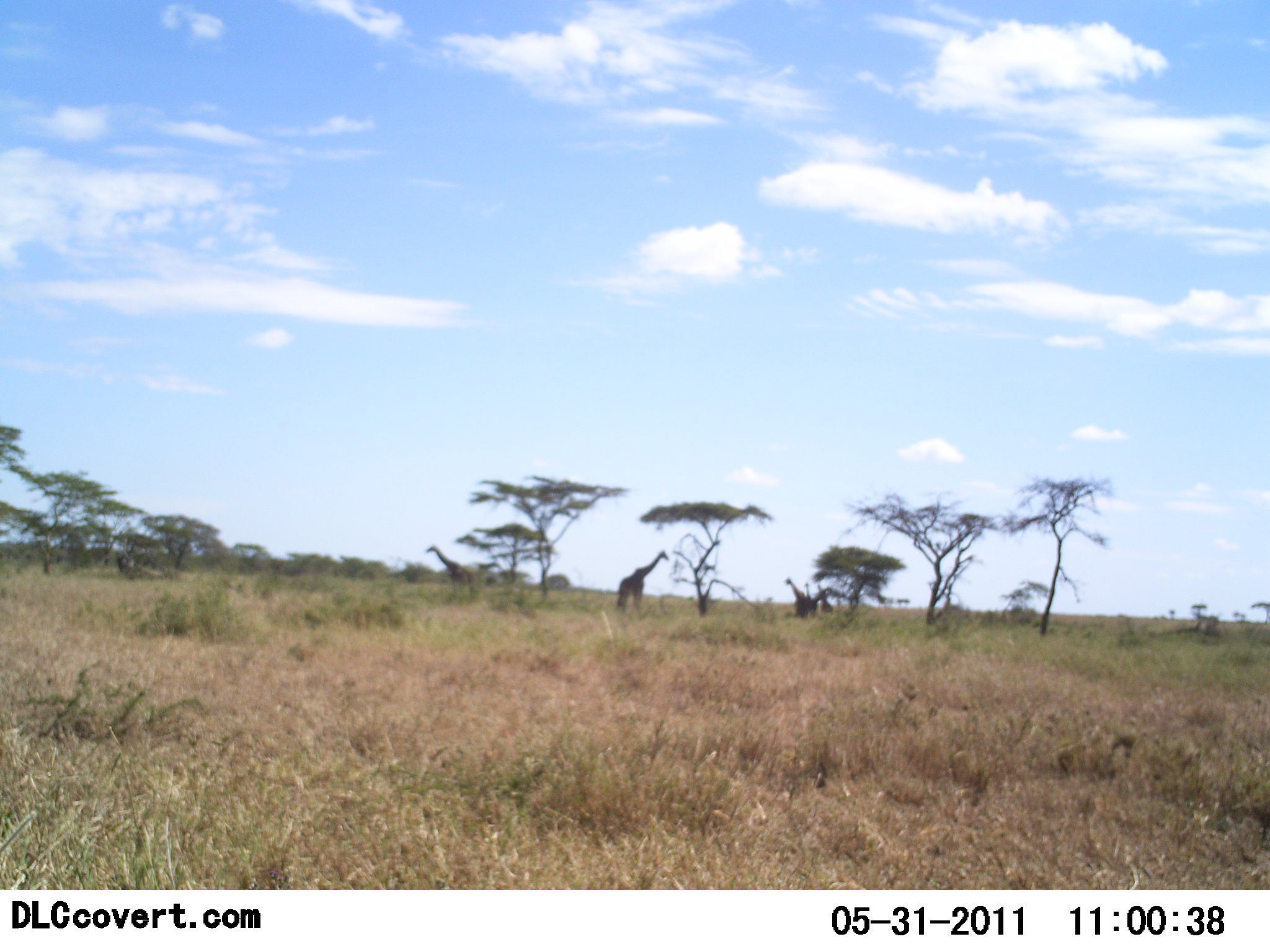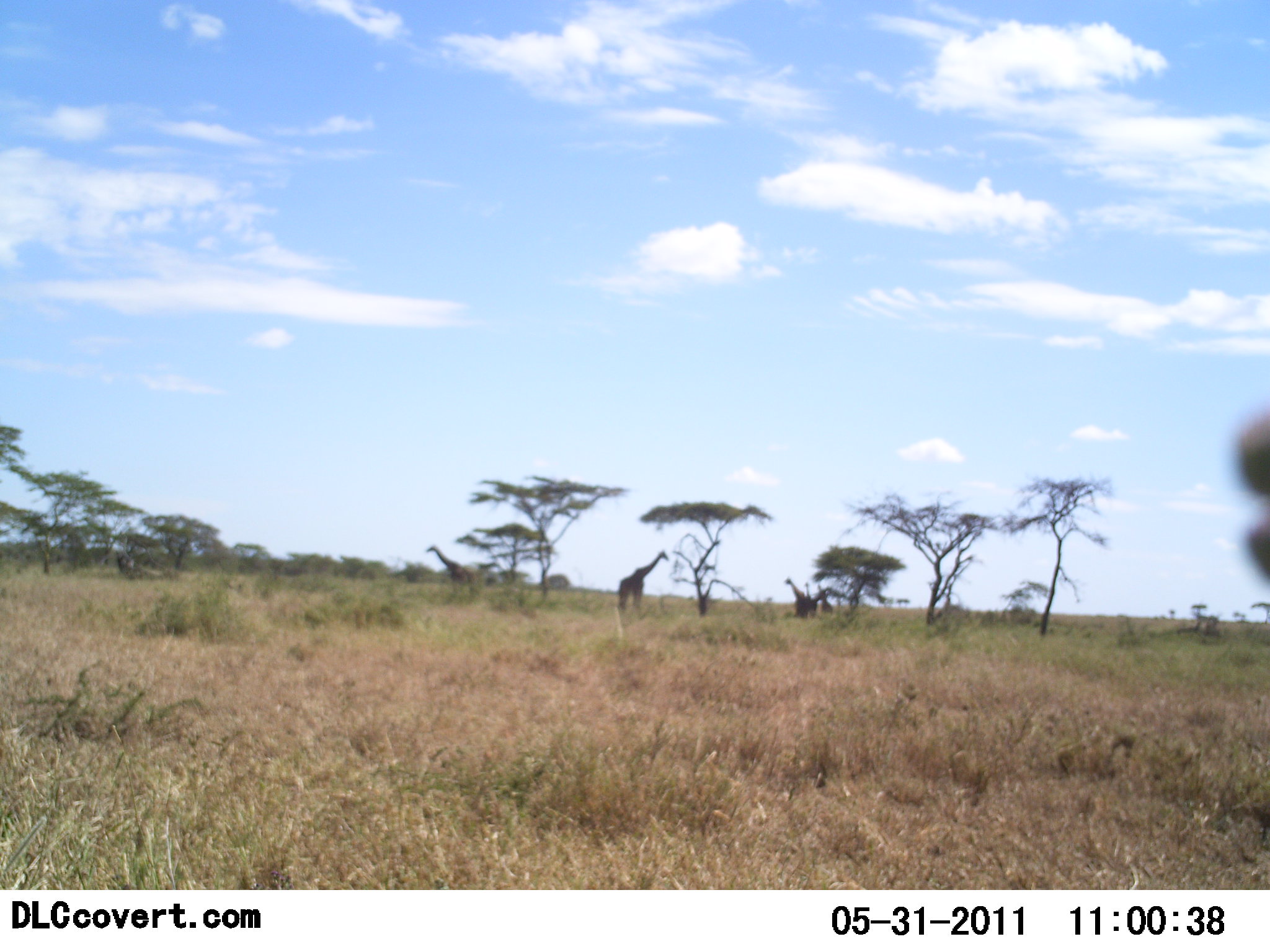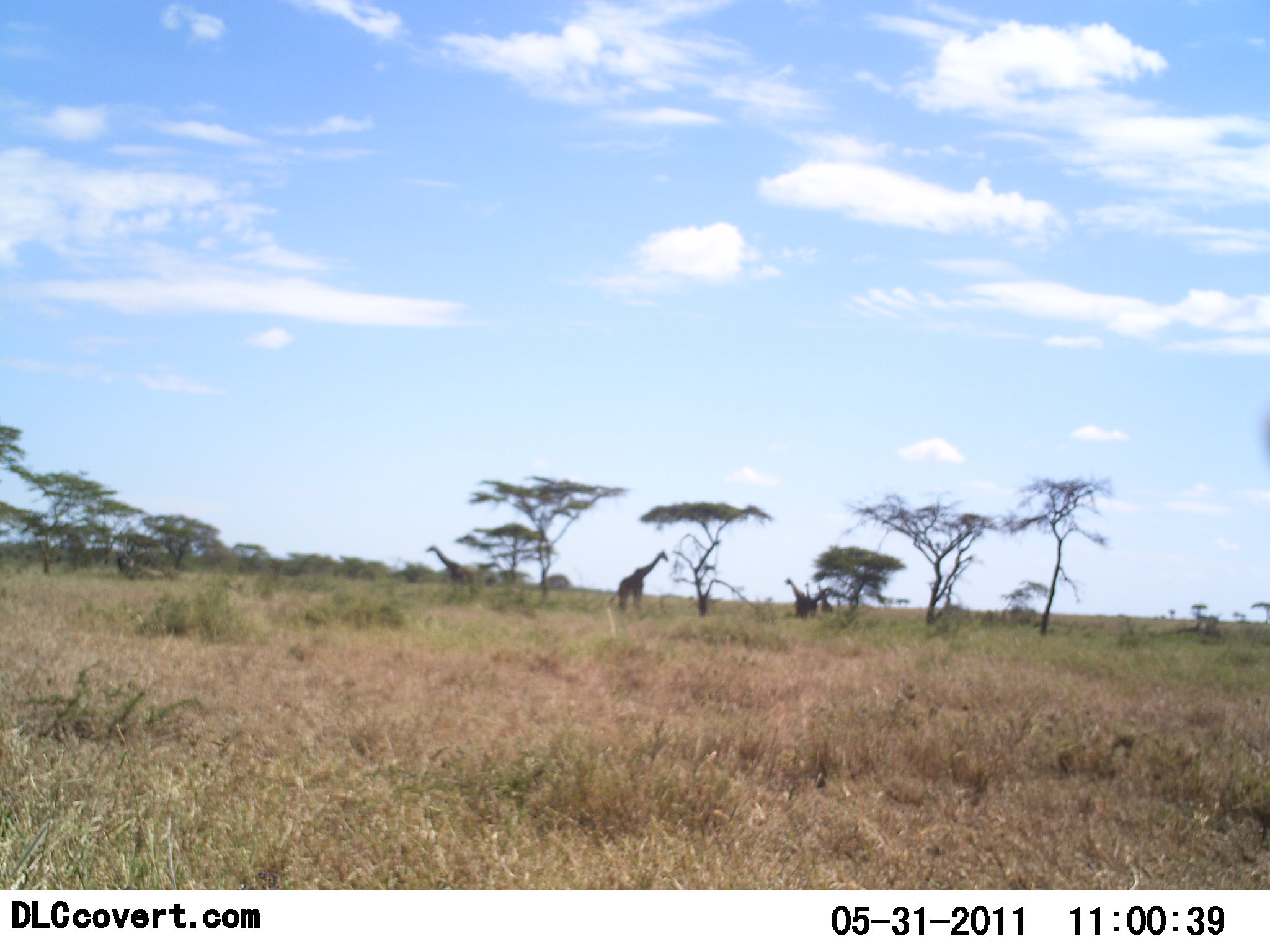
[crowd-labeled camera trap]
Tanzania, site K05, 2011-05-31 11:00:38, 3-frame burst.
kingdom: Animalia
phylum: Chordata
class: Mammalia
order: Artiodactyla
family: Giraffidae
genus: Giraffa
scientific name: Giraffa camelopardalis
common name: giraffe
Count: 3.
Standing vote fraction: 92%.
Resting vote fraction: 0%.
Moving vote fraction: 15%.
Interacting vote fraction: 0%.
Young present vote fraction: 0%.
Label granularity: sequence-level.